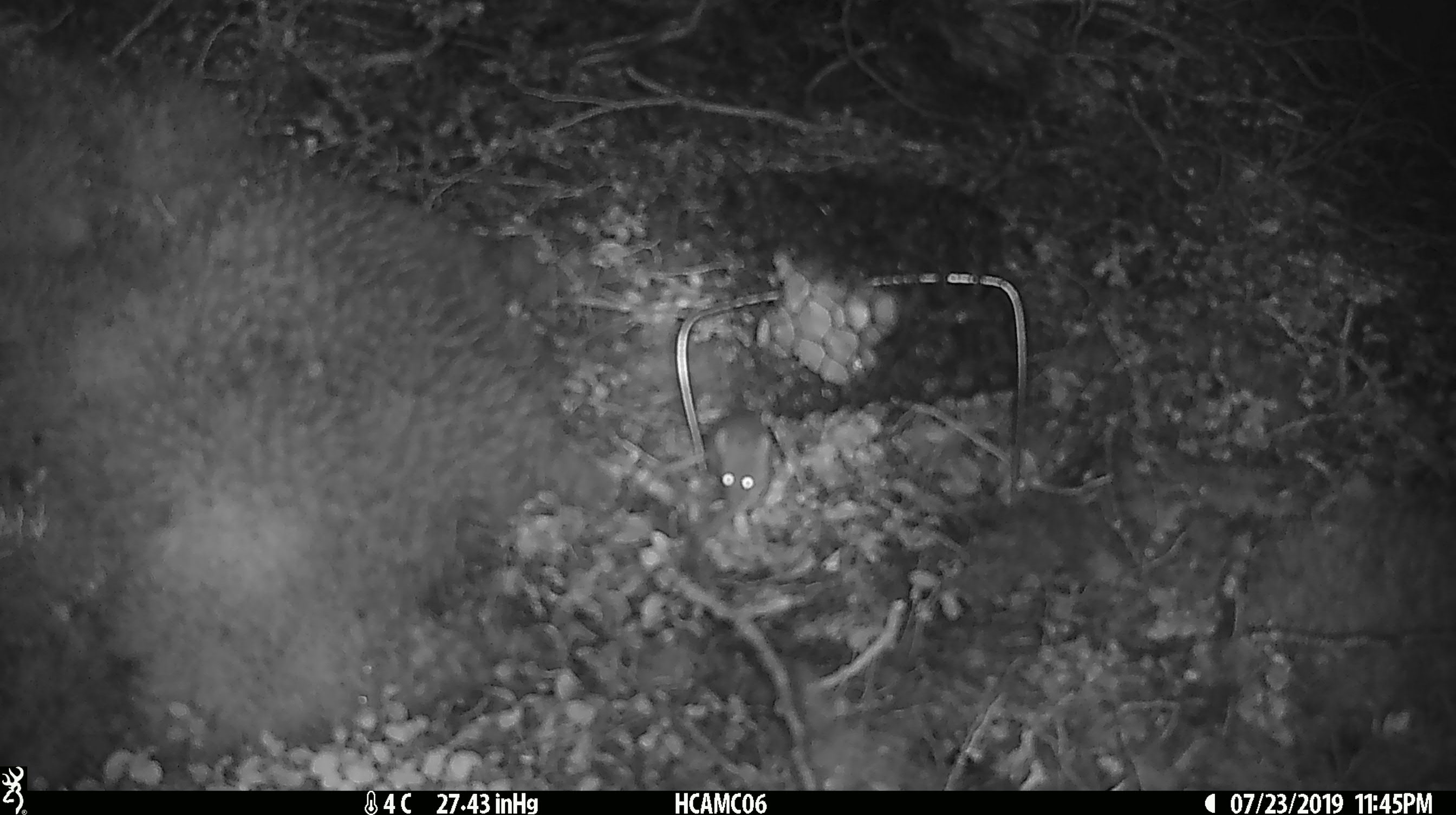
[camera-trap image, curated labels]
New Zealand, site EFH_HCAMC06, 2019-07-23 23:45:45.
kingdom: Animalia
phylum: Chordata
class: Mammalia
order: Rodentia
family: Muridae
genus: Mus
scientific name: Mus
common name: mouse